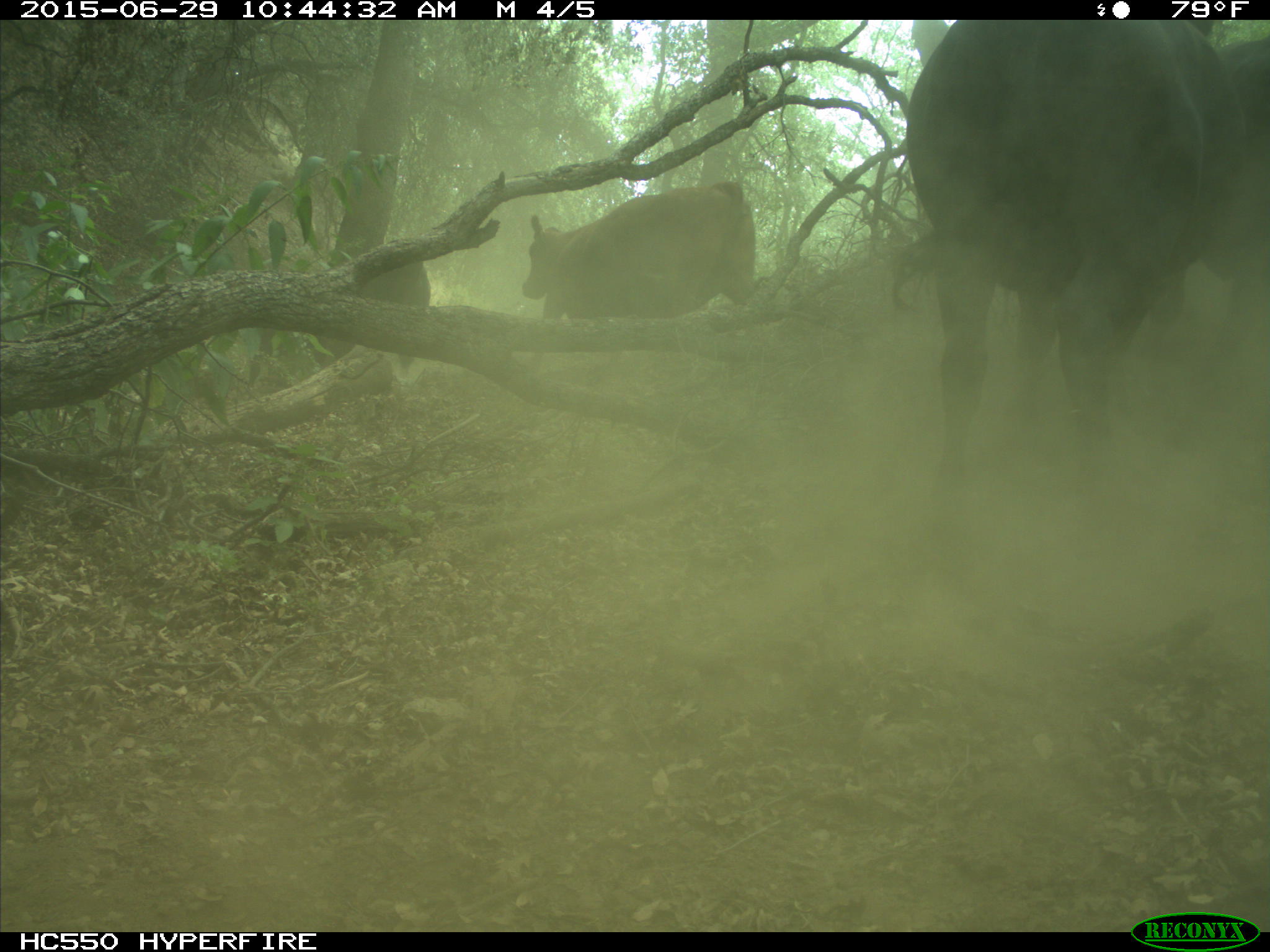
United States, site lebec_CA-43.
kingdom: Animalia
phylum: Chordata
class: Mammalia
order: Artiodactyla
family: Bovidae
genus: Bos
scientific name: Bos taurus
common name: domestic cow